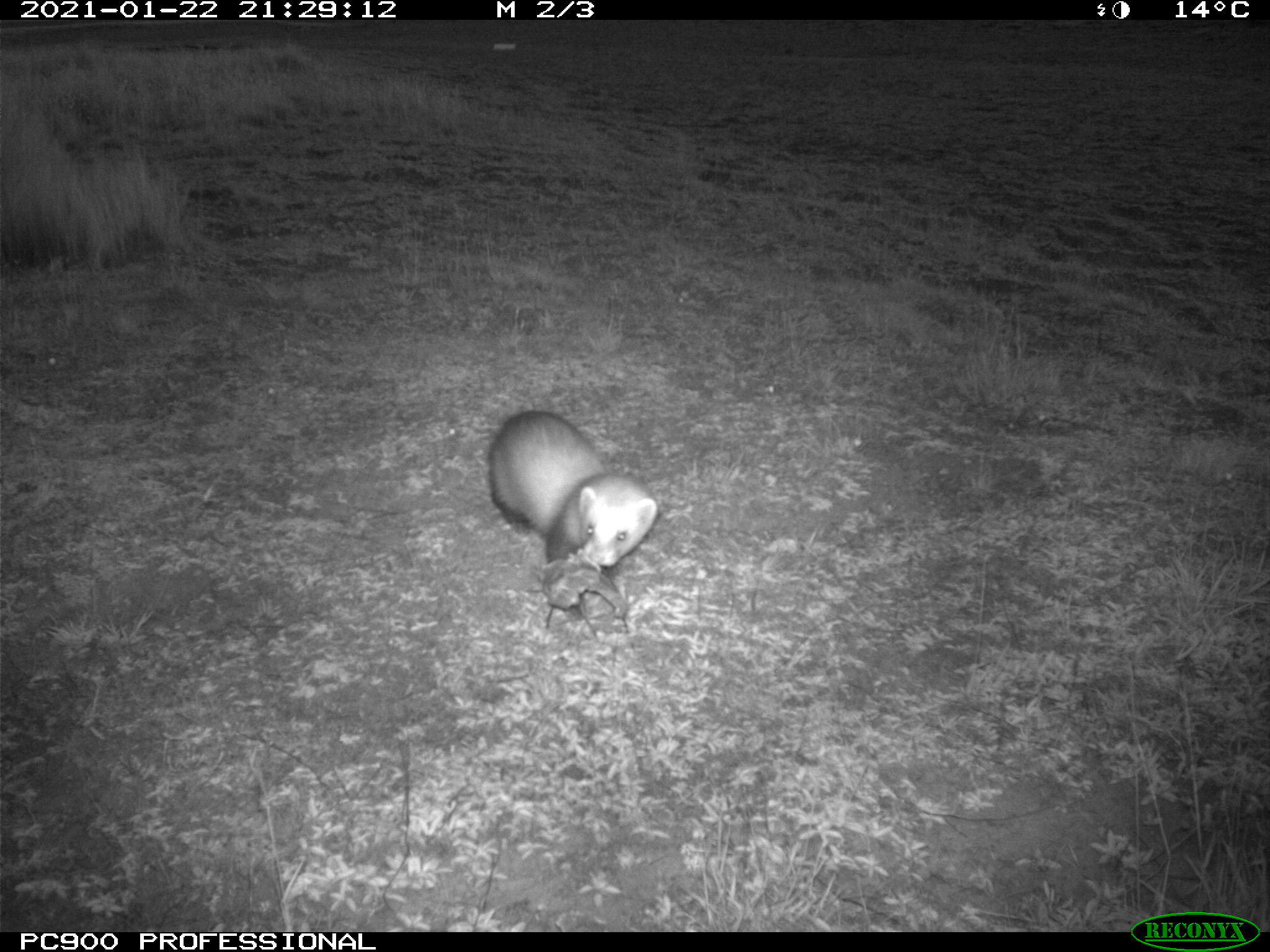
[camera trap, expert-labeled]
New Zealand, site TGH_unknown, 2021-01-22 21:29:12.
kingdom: Animalia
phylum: Chordata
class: Mammalia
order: Carnivora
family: Mustelidae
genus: Mustela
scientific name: Mustela furo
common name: ferret